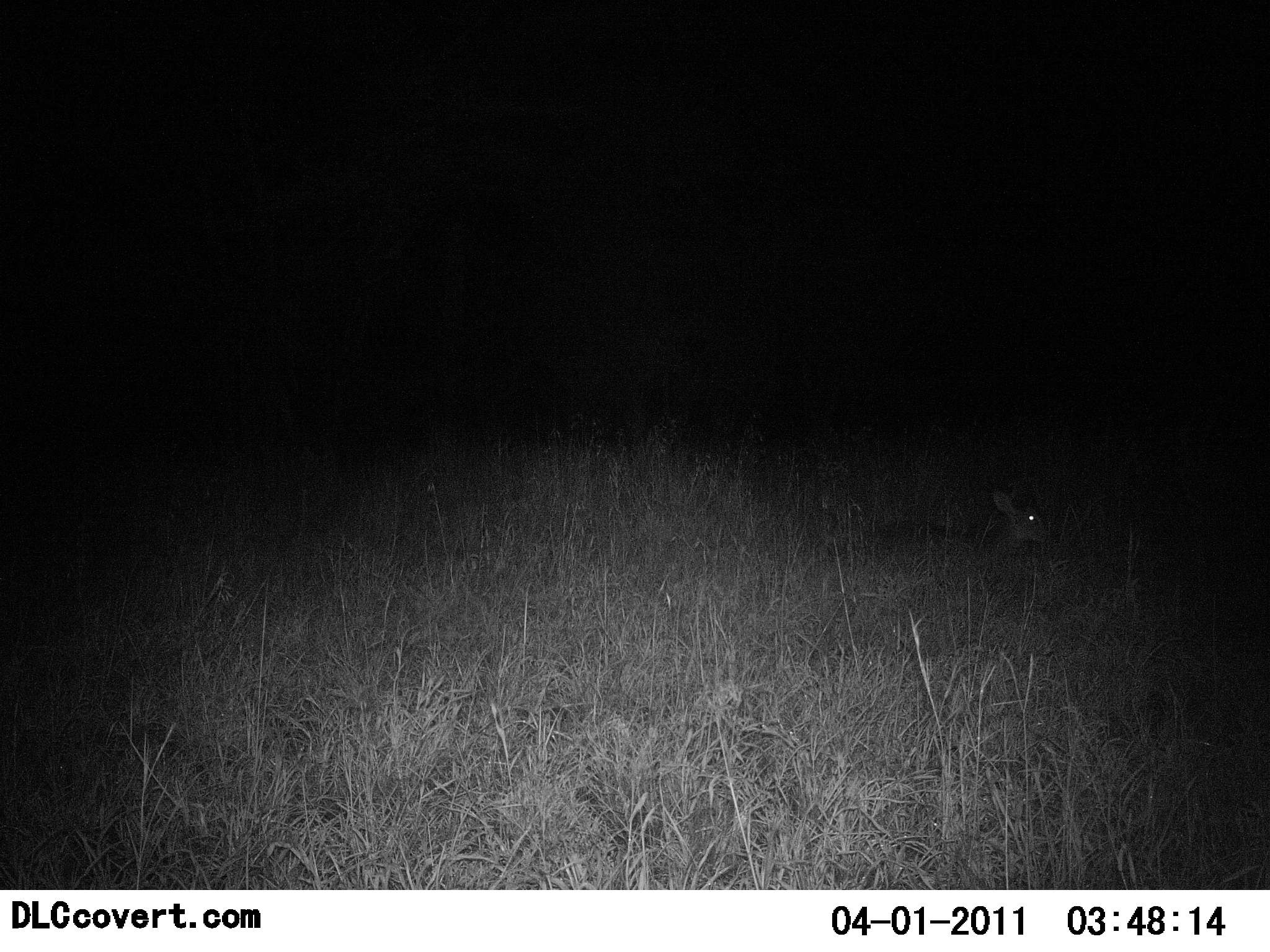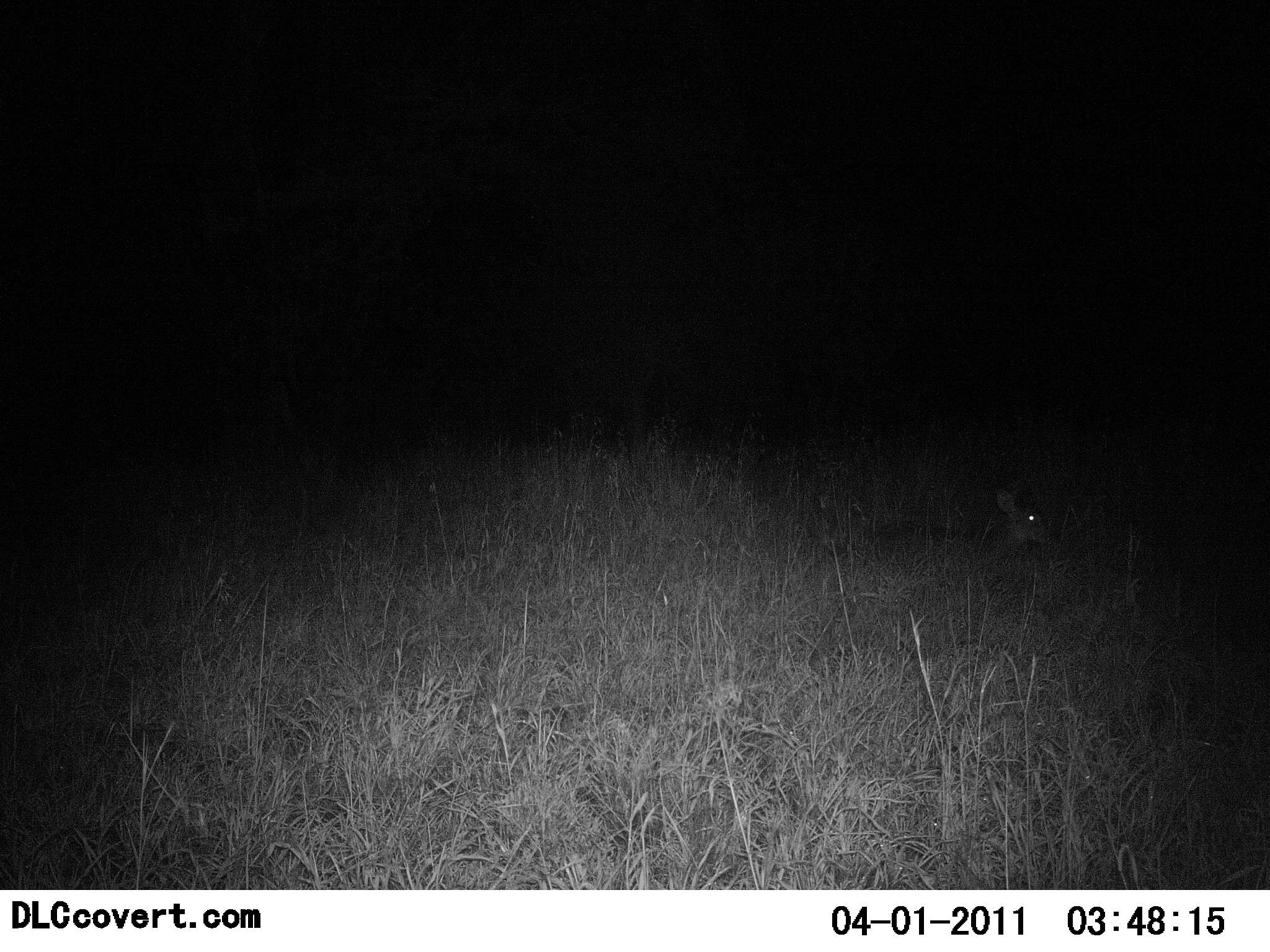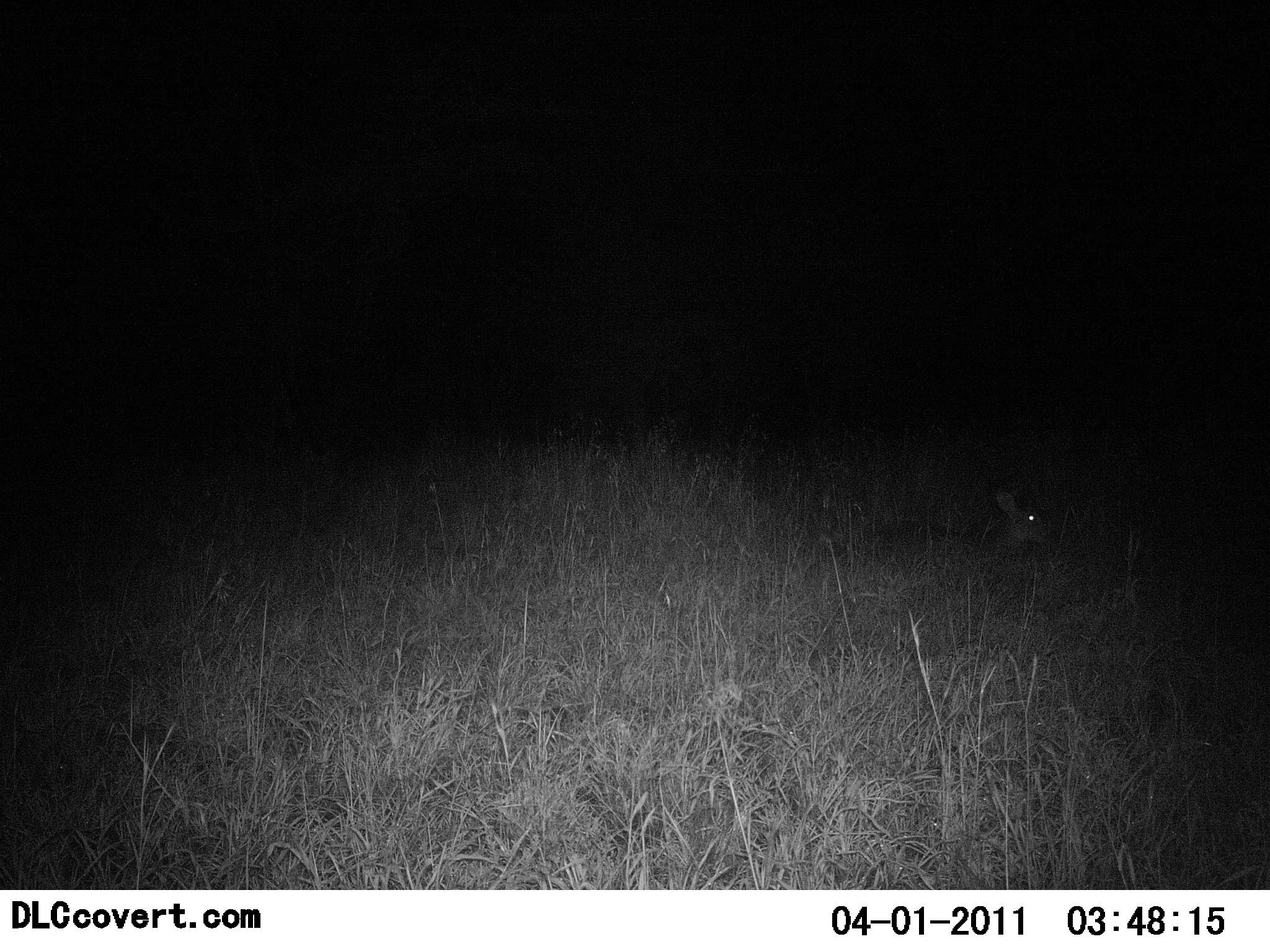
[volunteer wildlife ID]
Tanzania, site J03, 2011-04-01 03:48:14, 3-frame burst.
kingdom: Animalia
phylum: Chordata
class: Mammalia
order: Artiodactyla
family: Bovidae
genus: Redunca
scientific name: Redunca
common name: reedbuck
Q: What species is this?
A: Reedbuck (Redunca).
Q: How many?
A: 1.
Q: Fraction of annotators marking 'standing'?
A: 0%.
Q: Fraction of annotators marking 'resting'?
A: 100%.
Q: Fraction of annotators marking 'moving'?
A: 0%.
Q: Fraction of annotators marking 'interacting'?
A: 0%.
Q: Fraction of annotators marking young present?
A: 0%.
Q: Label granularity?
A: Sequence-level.